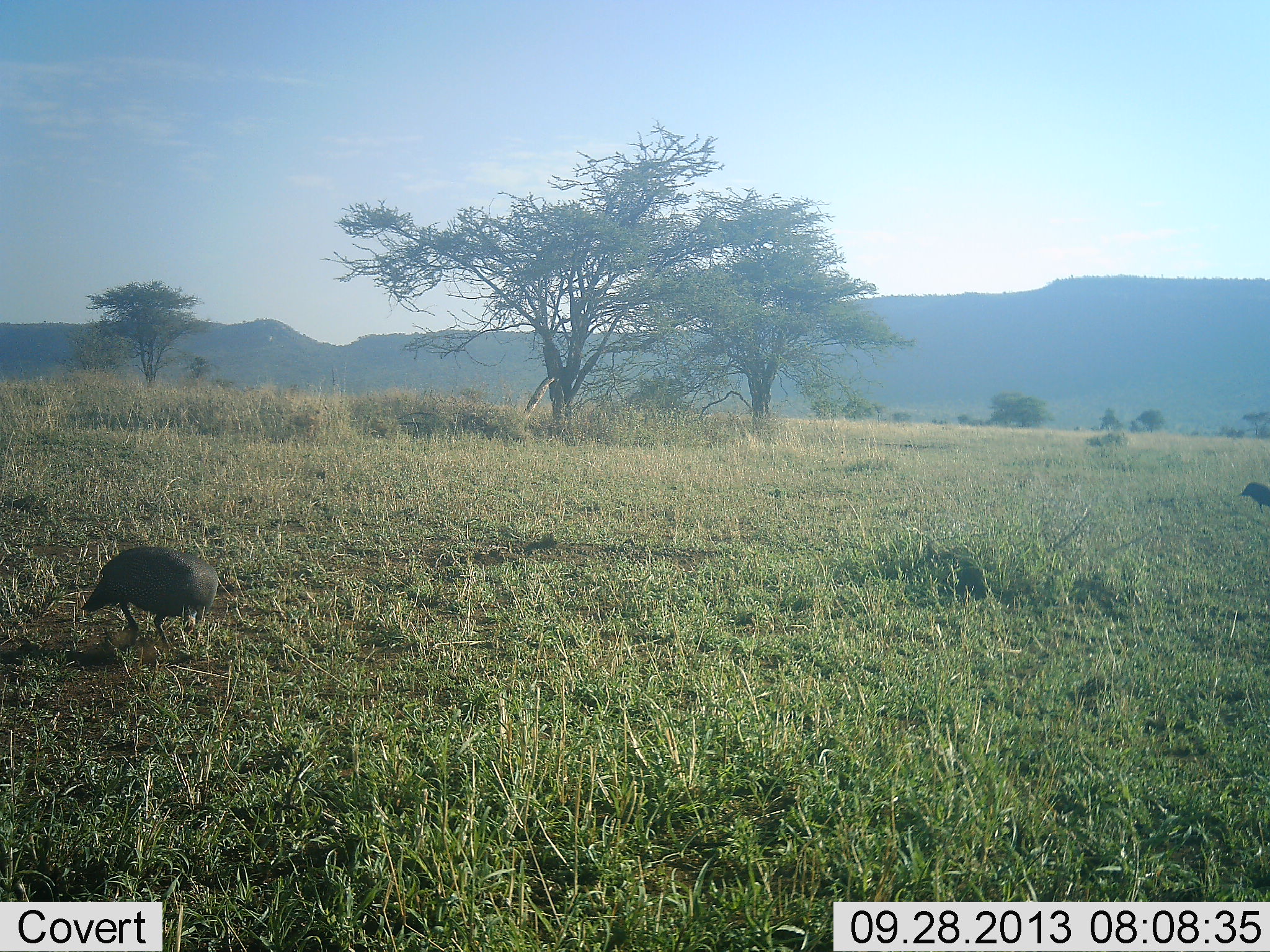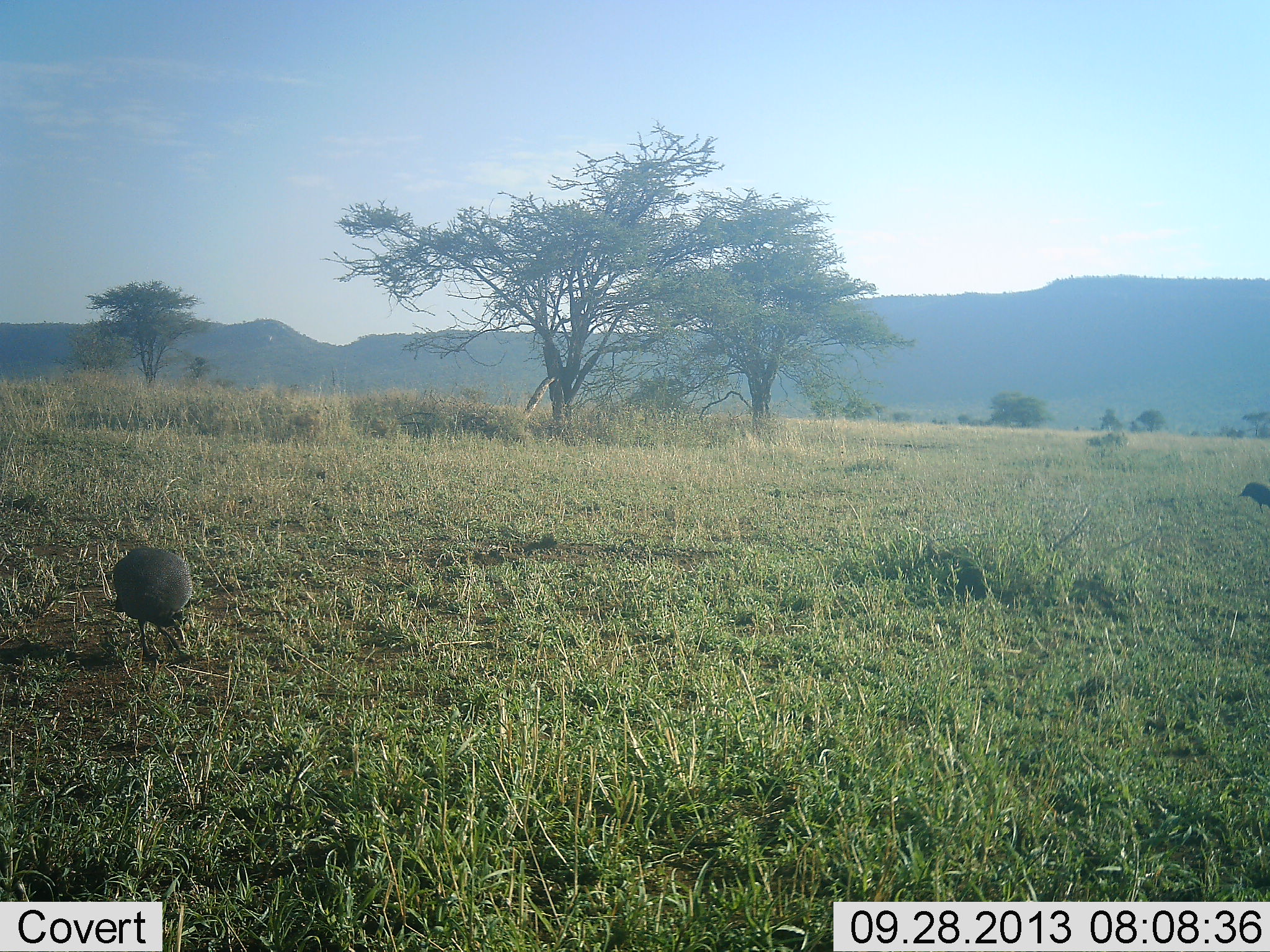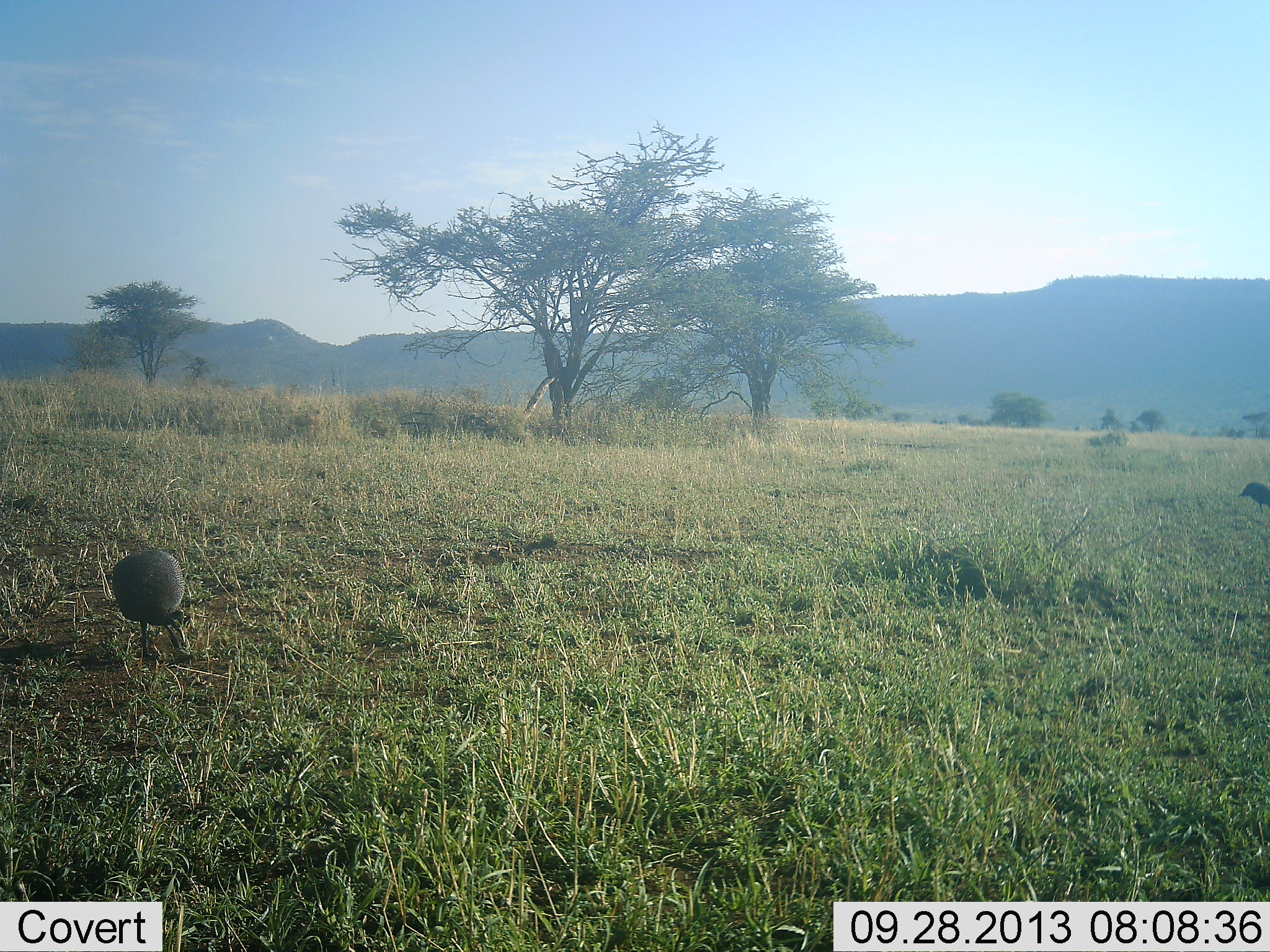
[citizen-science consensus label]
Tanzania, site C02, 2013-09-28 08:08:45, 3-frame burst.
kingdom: Animalia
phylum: Chordata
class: Aves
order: Galliformes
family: Numididae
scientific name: Numididae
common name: guinea fowl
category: guineafowl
Guineafowl (guinea fowl) (Numididae), count 2. Behavior (volunteer vote fractions): standing 37%, resting 0%, moving 11%, interacting 0%. Young present (vote fraction): 0%. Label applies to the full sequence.